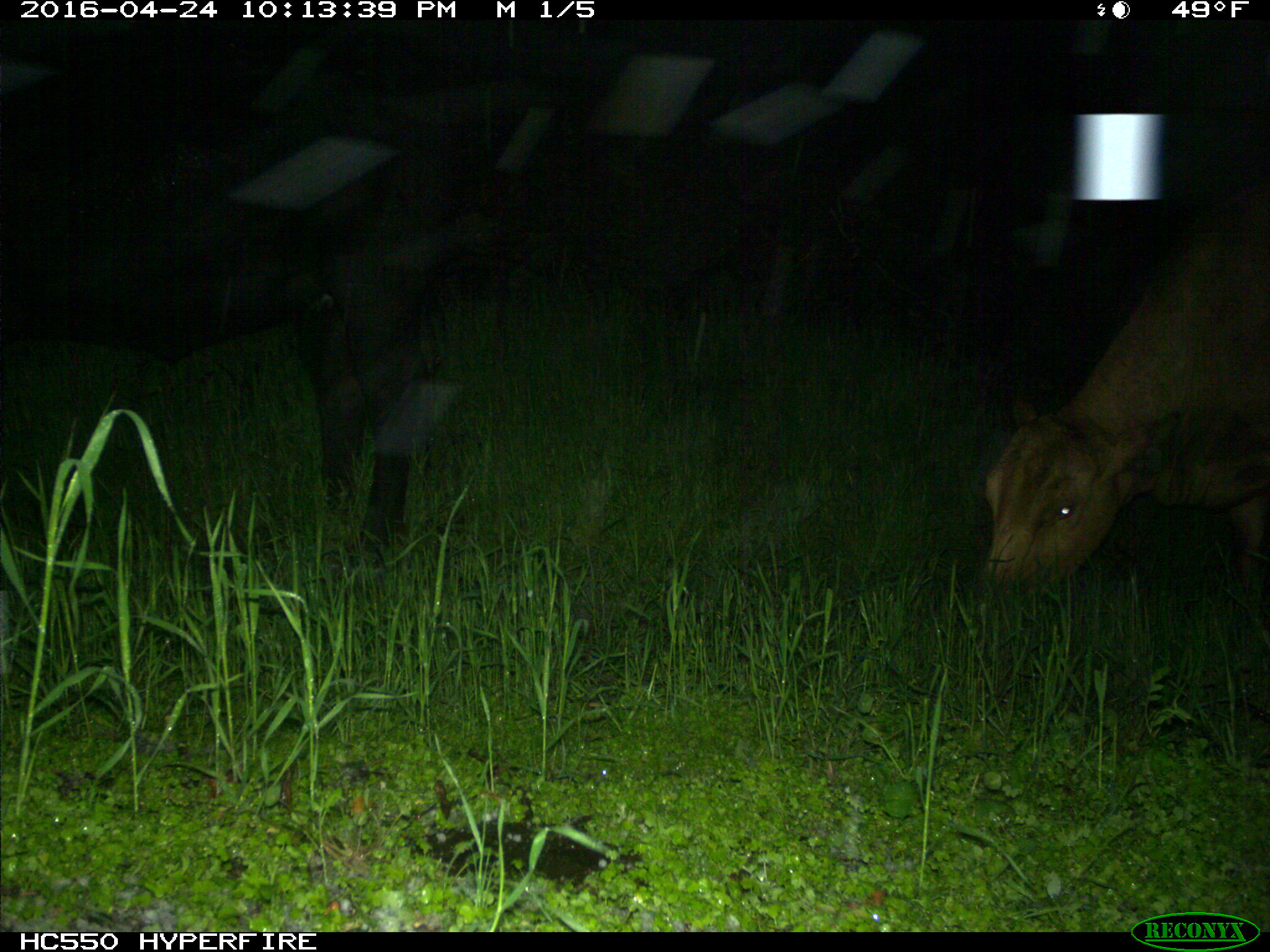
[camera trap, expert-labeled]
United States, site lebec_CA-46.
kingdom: Animalia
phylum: Chordata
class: Mammalia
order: Artiodactyla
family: Bovidae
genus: Bos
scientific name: Bos taurus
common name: domestic cow